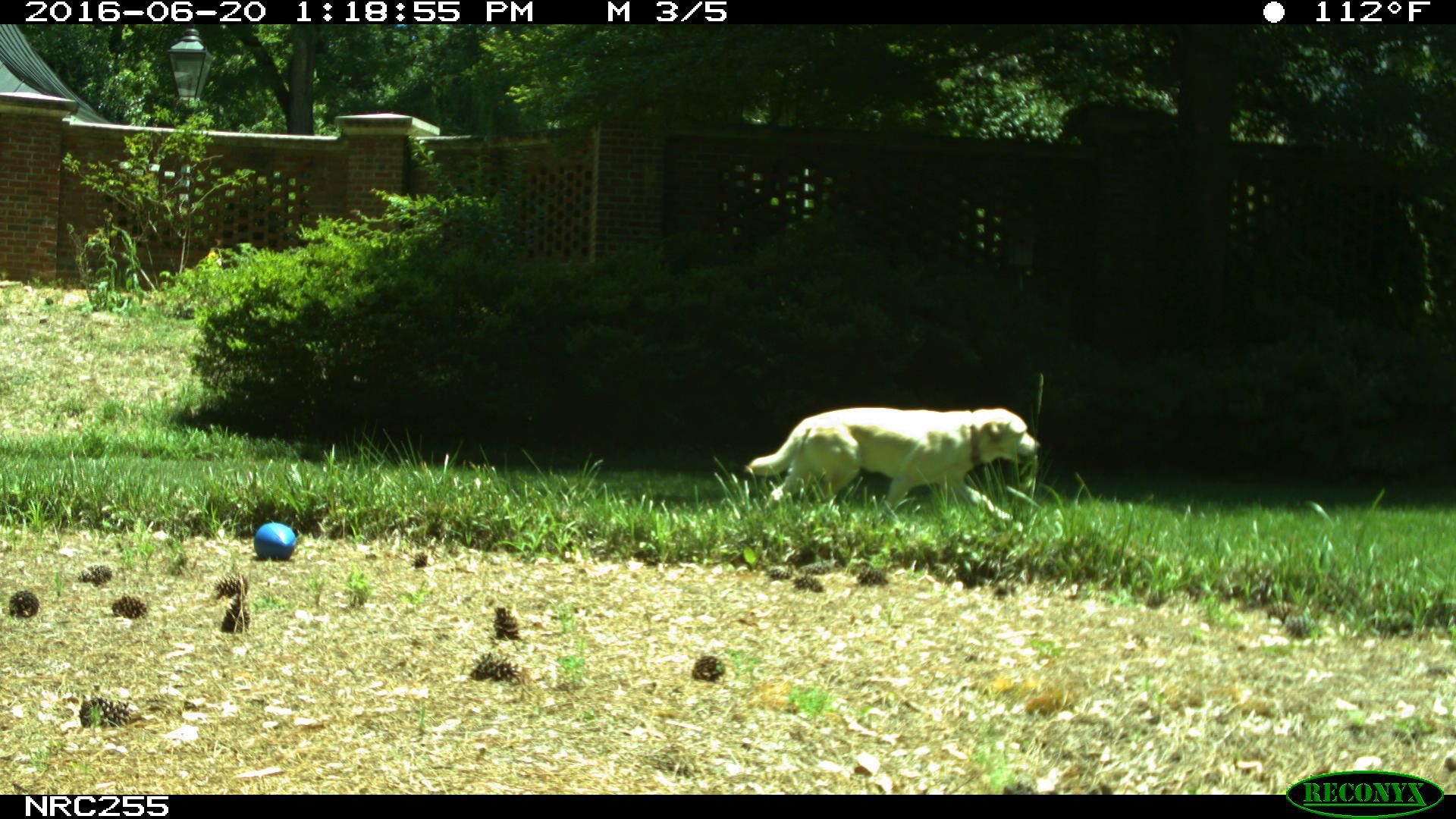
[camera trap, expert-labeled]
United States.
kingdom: Animalia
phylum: Chordata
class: Mammalia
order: Carnivora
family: Canidae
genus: Canis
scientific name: Canis familiaris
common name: domestic dog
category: Dog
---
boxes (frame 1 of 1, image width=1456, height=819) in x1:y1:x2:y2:
Dog: 746:397:1042:518